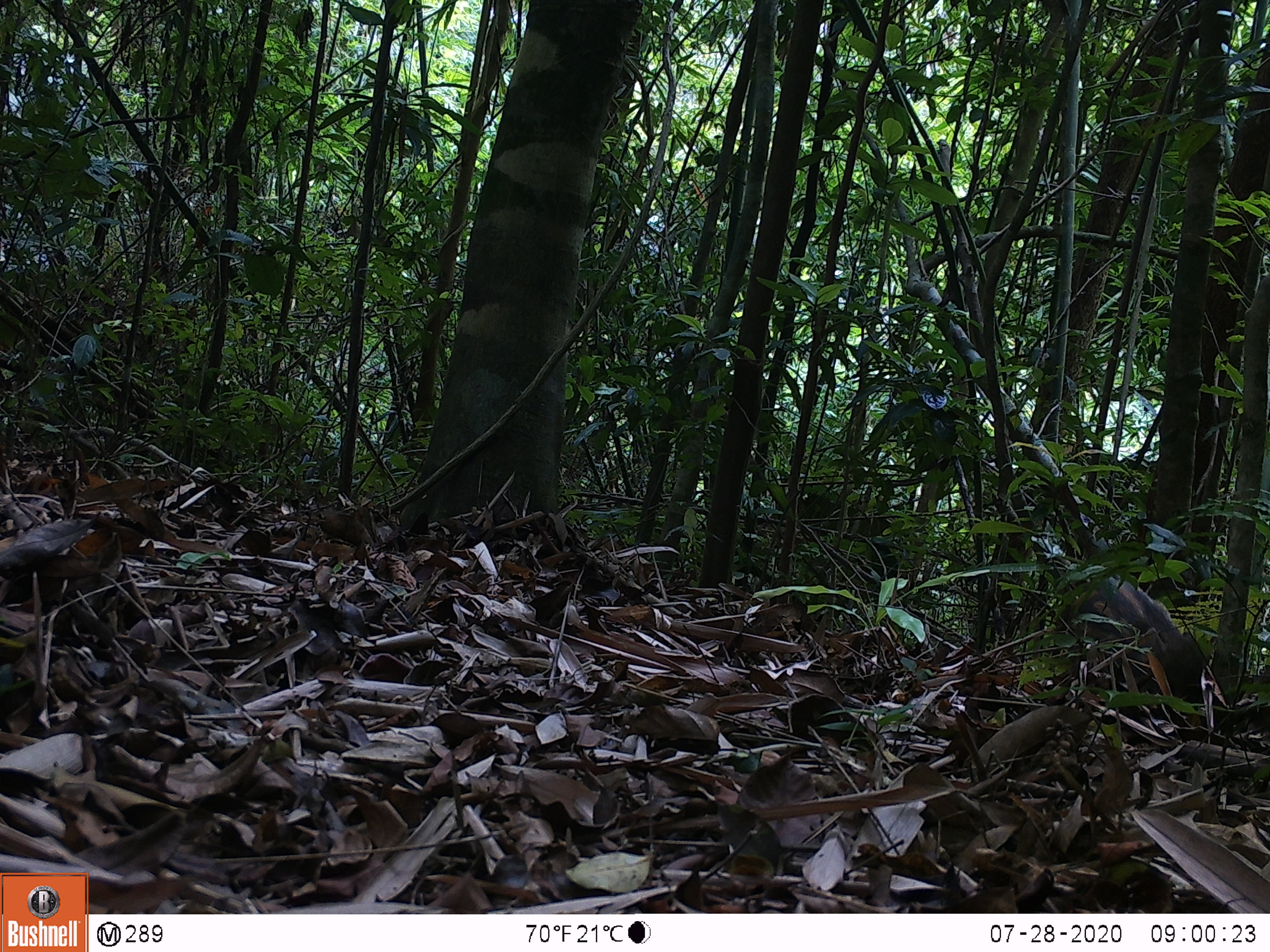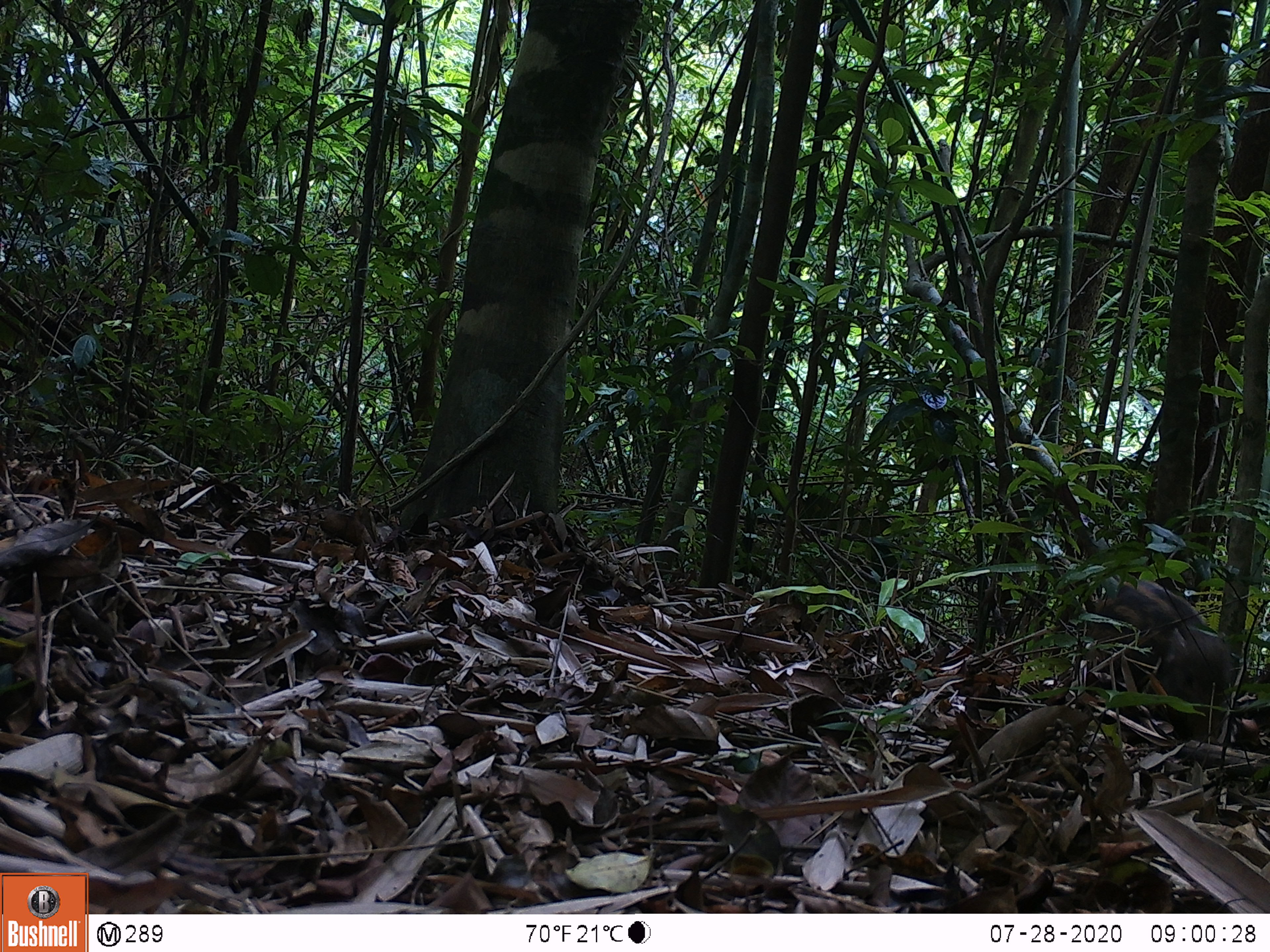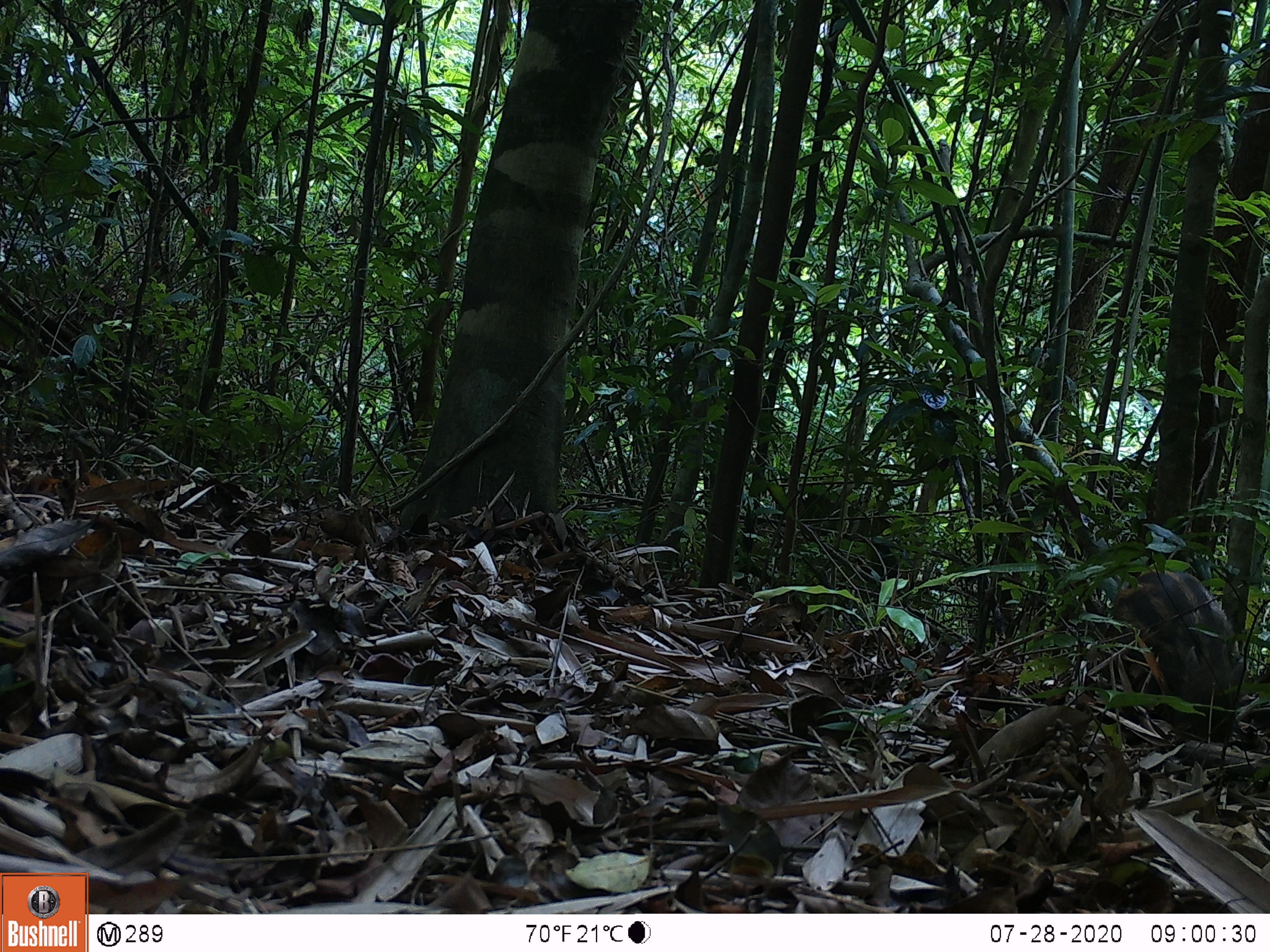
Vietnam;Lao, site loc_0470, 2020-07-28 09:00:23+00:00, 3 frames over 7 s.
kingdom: Animalia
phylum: Chordata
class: Mammalia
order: Artiodactyla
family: Suidae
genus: Sus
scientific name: Sus scrofa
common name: eurasian wild pig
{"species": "eurasian wild pig (Sus scrofa)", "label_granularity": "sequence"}